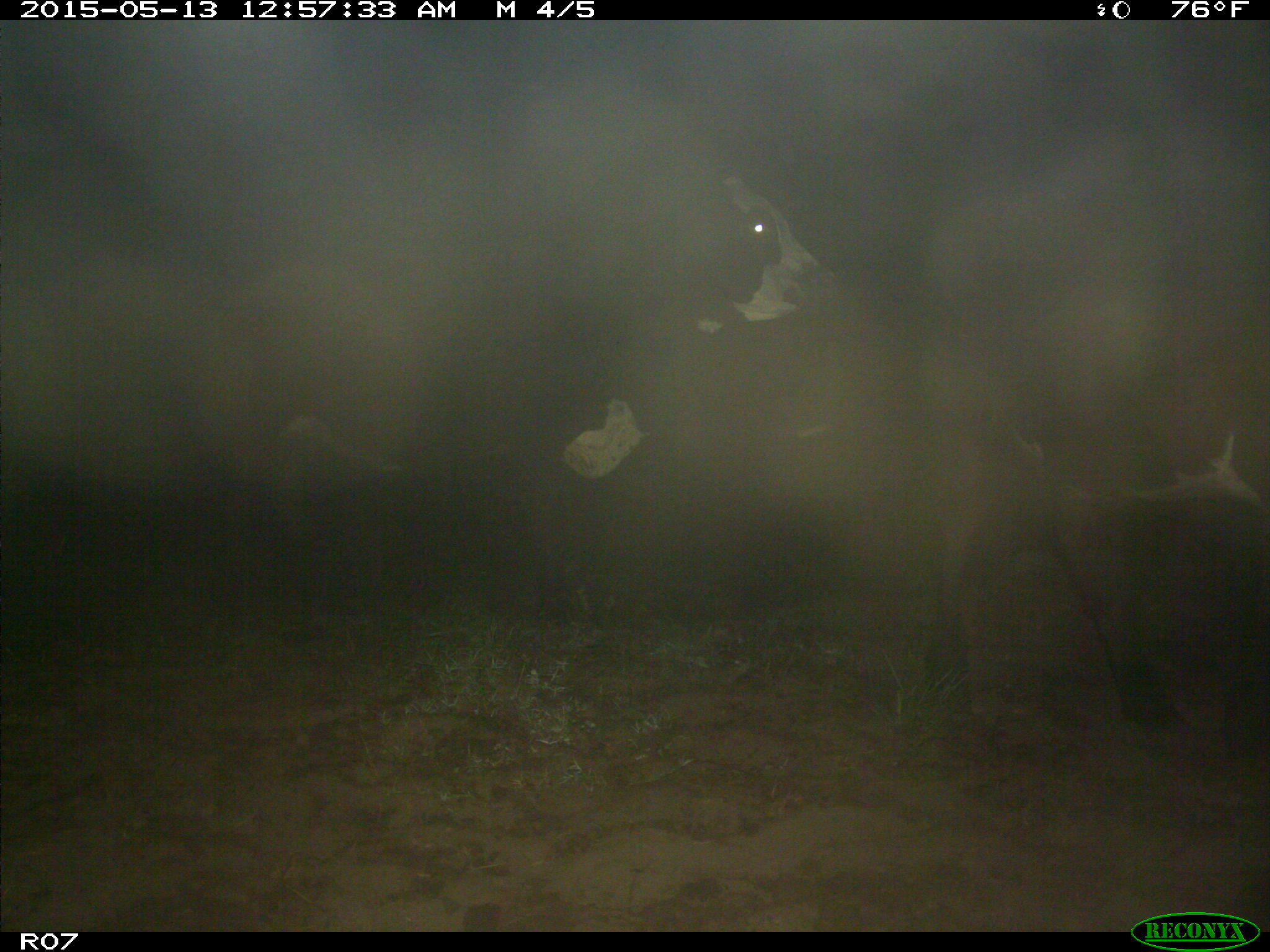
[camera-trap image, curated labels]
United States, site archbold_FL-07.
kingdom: Animalia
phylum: Chordata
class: Mammalia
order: Artiodactyla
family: Bovidae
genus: Bos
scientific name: Bos taurus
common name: domestic cow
Bos taurus (domestic cow).